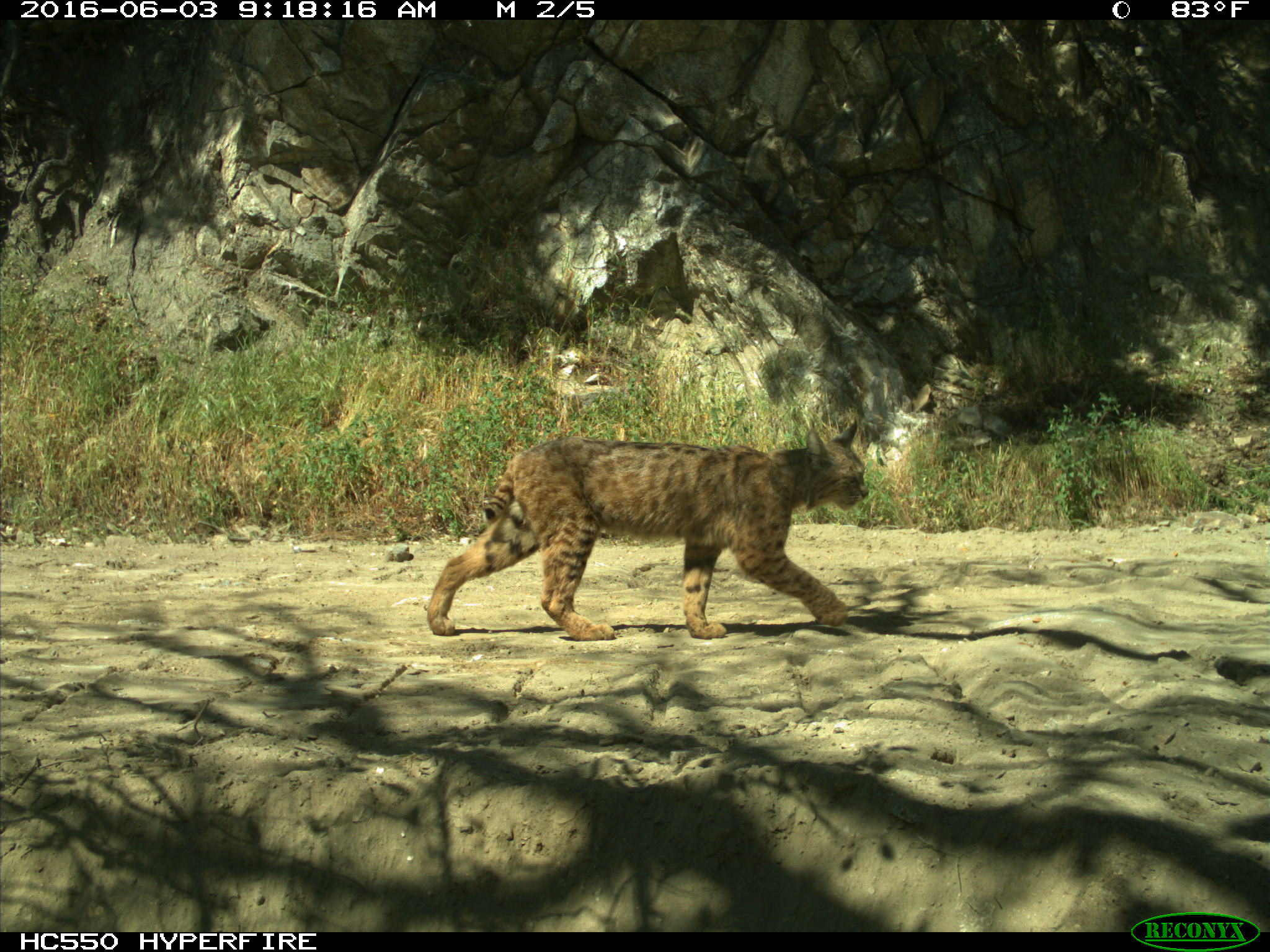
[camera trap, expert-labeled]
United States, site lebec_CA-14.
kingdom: Animalia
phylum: Chordata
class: Mammalia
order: Carnivora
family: Felidae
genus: Lynx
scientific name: Lynx rufus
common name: bobcat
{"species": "Lynx rufus (bobcat)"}